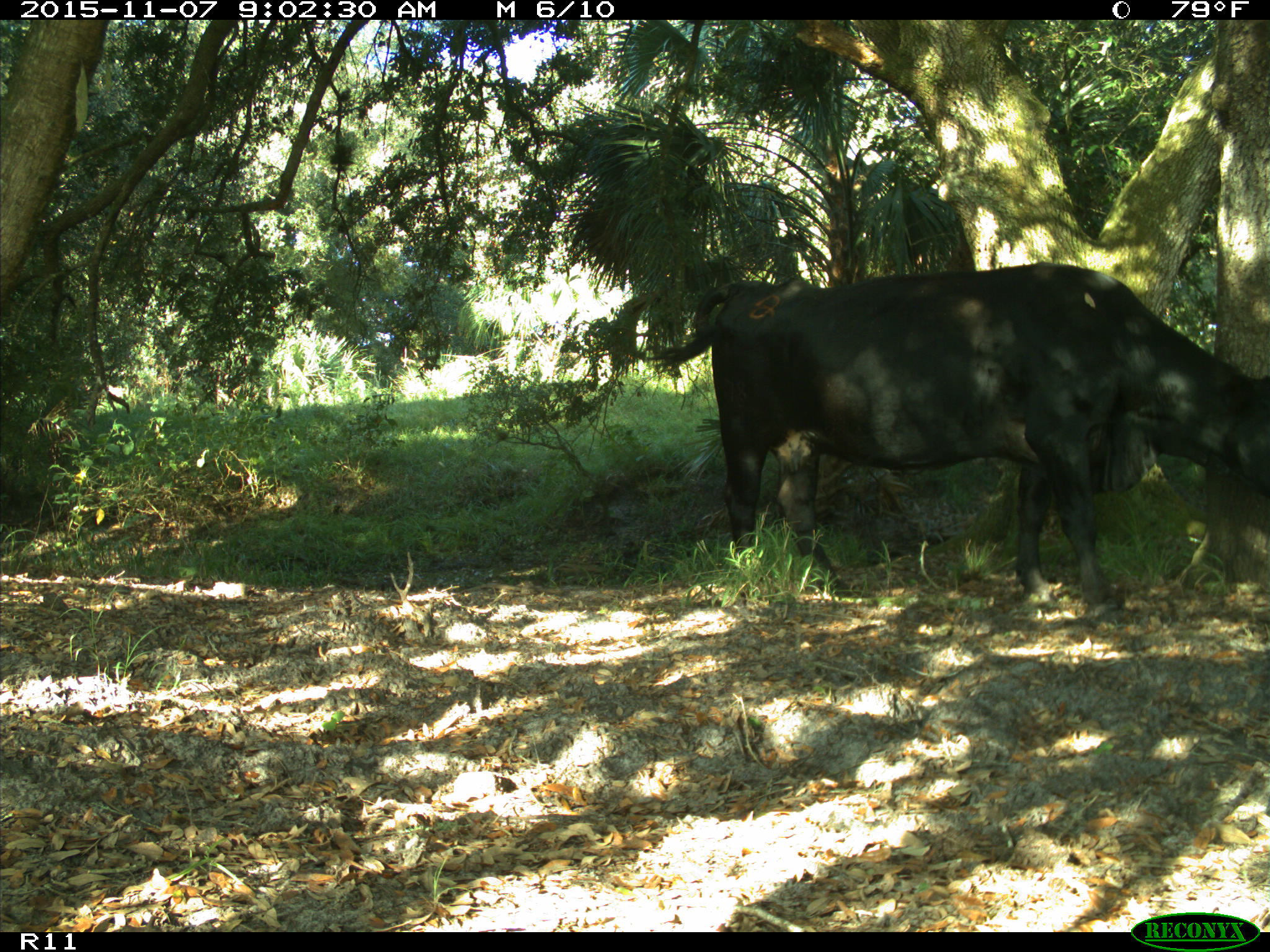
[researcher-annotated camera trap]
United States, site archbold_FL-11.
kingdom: Animalia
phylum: Chordata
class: Mammalia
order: Artiodactyla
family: Bovidae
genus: Bos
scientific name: Bos taurus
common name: domestic cow